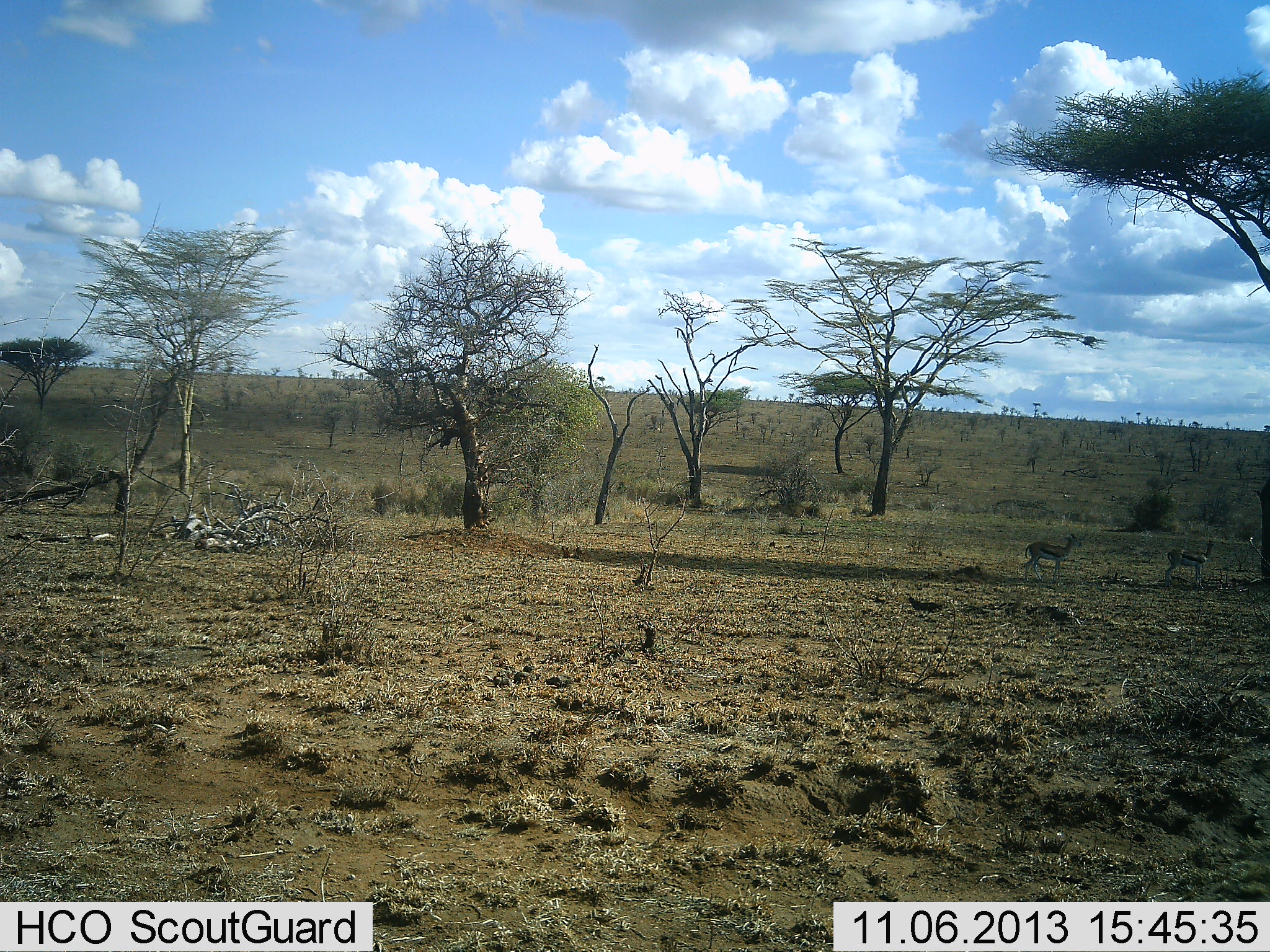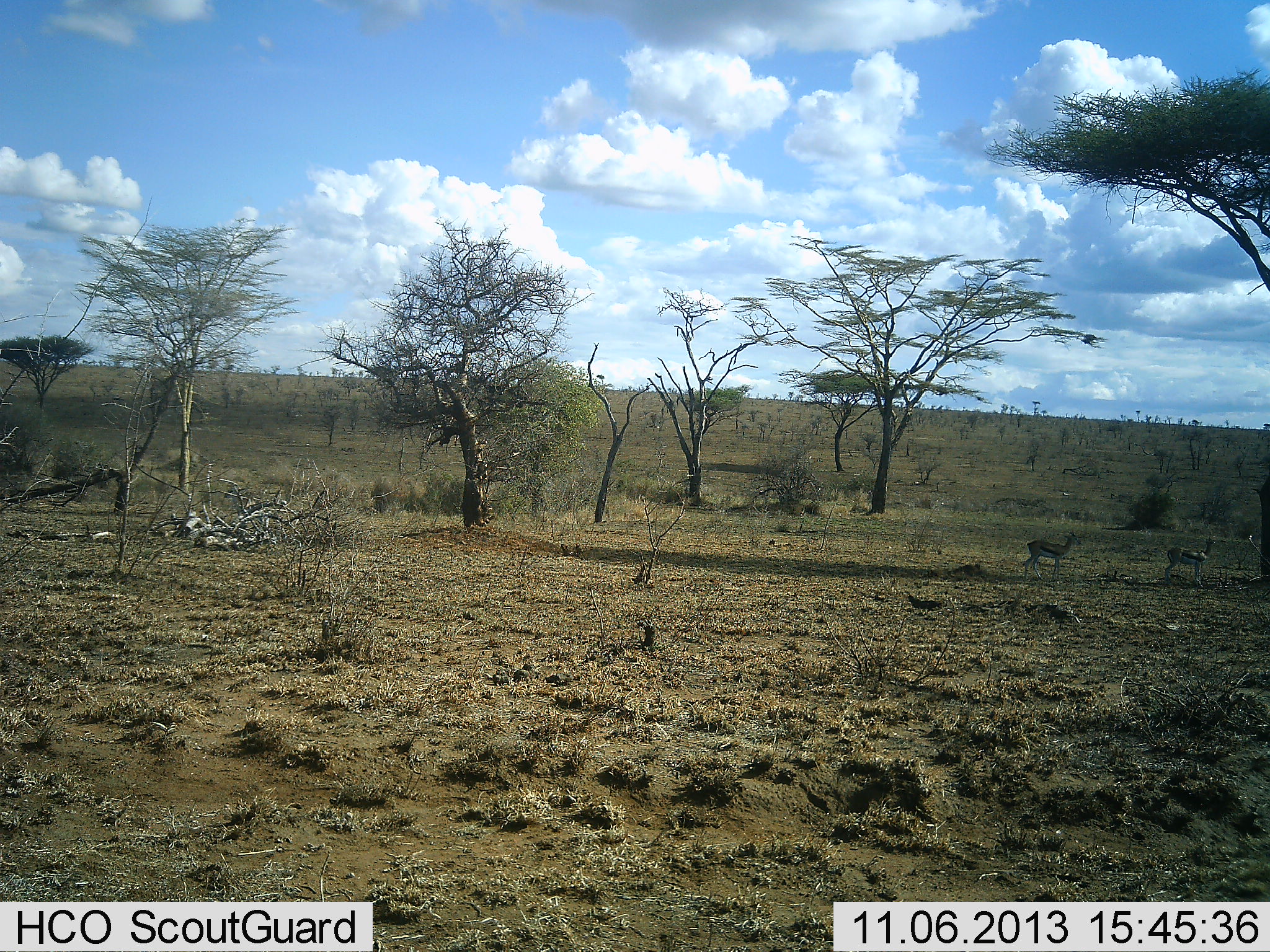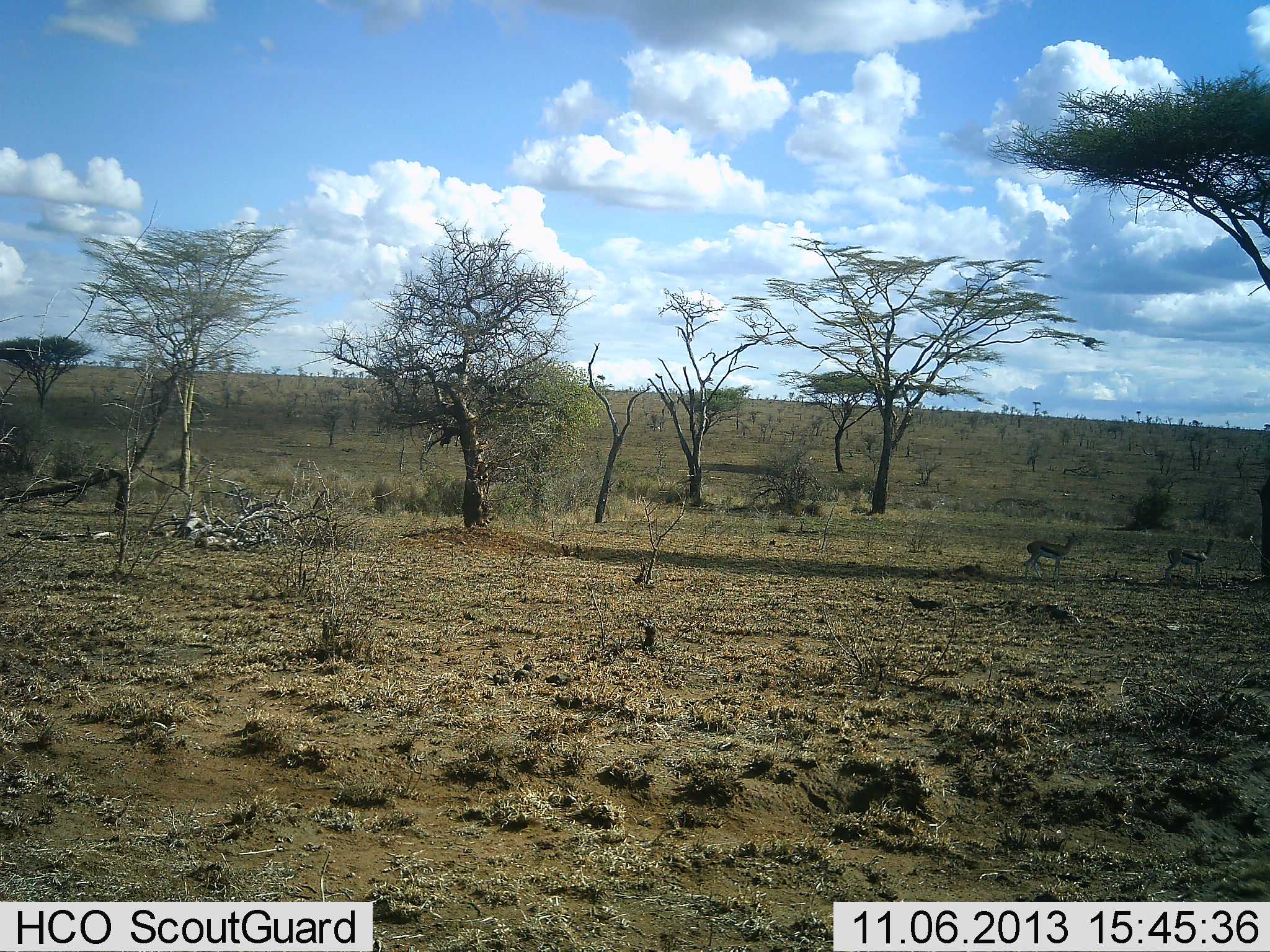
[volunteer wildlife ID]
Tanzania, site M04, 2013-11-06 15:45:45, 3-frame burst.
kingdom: Animalia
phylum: Chordata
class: Mammalia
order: Artiodactyla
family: Bovidae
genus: Eudorcas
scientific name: Eudorcas thomsonii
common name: thomson's gazelle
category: gazellethomsons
Gazellethomsons (thomson's gazelle) (Eudorcas thomsonii), count 2. Behavior (volunteer vote fractions): standing 100%, resting 0%, moving 0%, interacting 0%. Young present (vote fraction): 0%. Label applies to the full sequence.